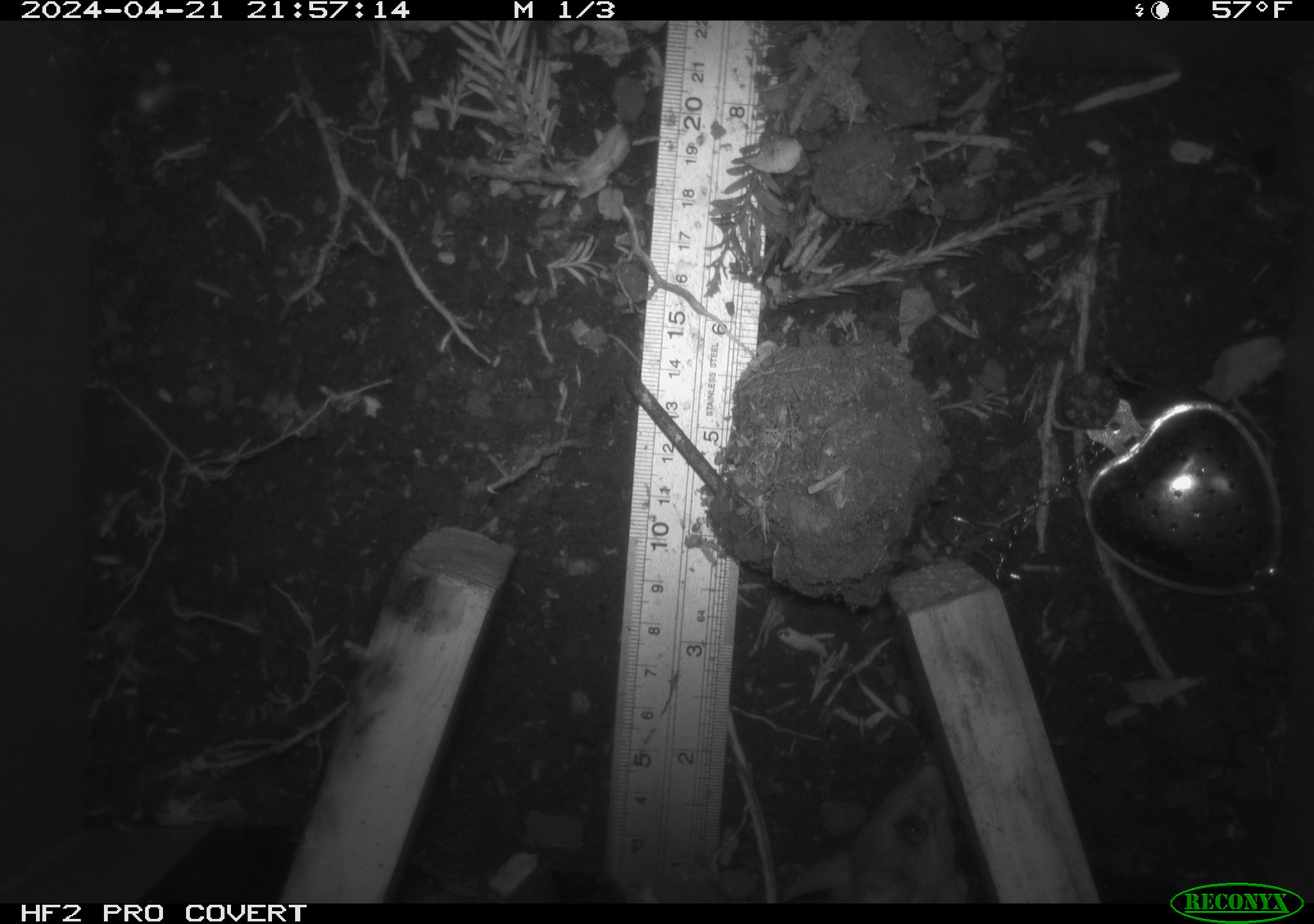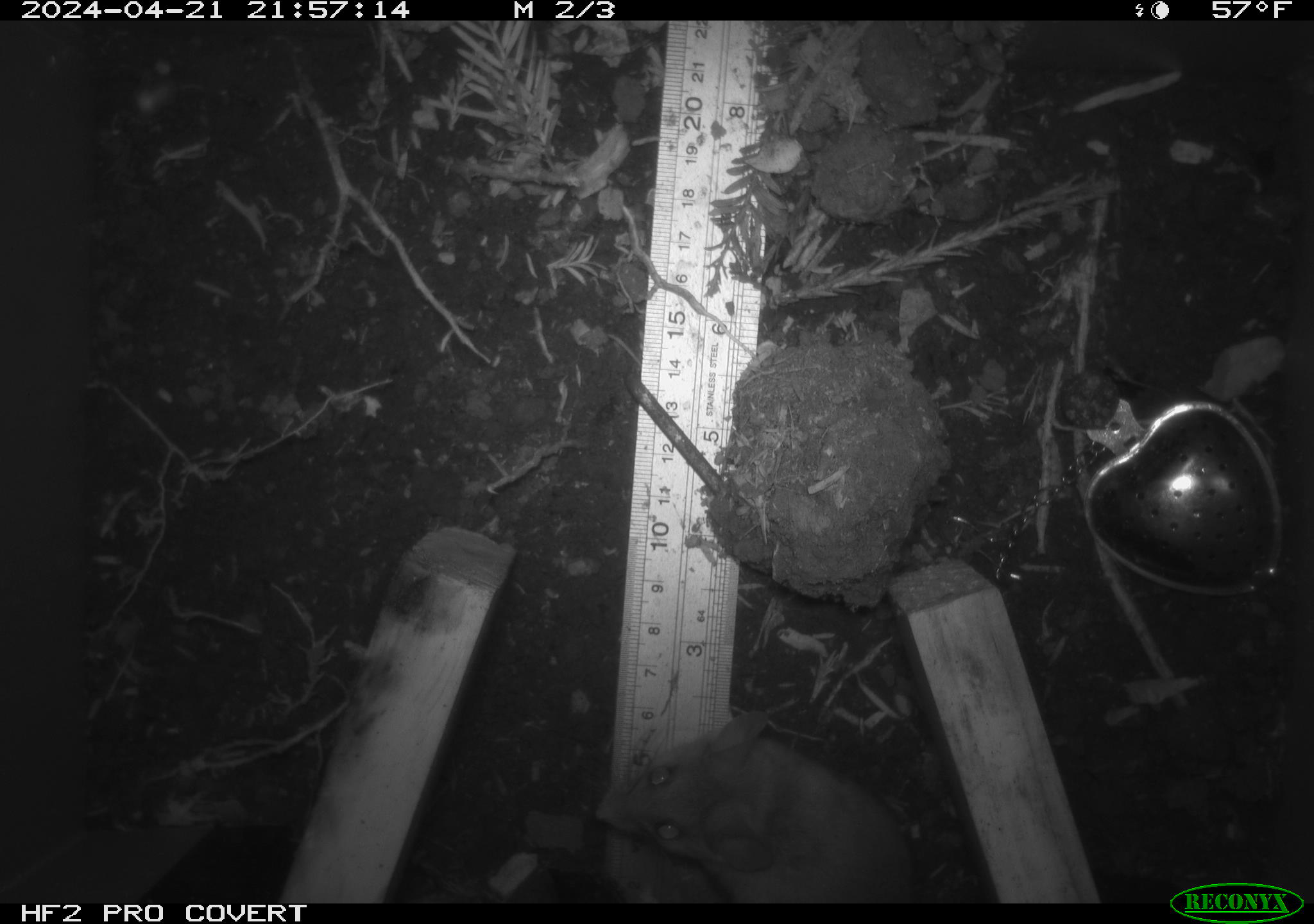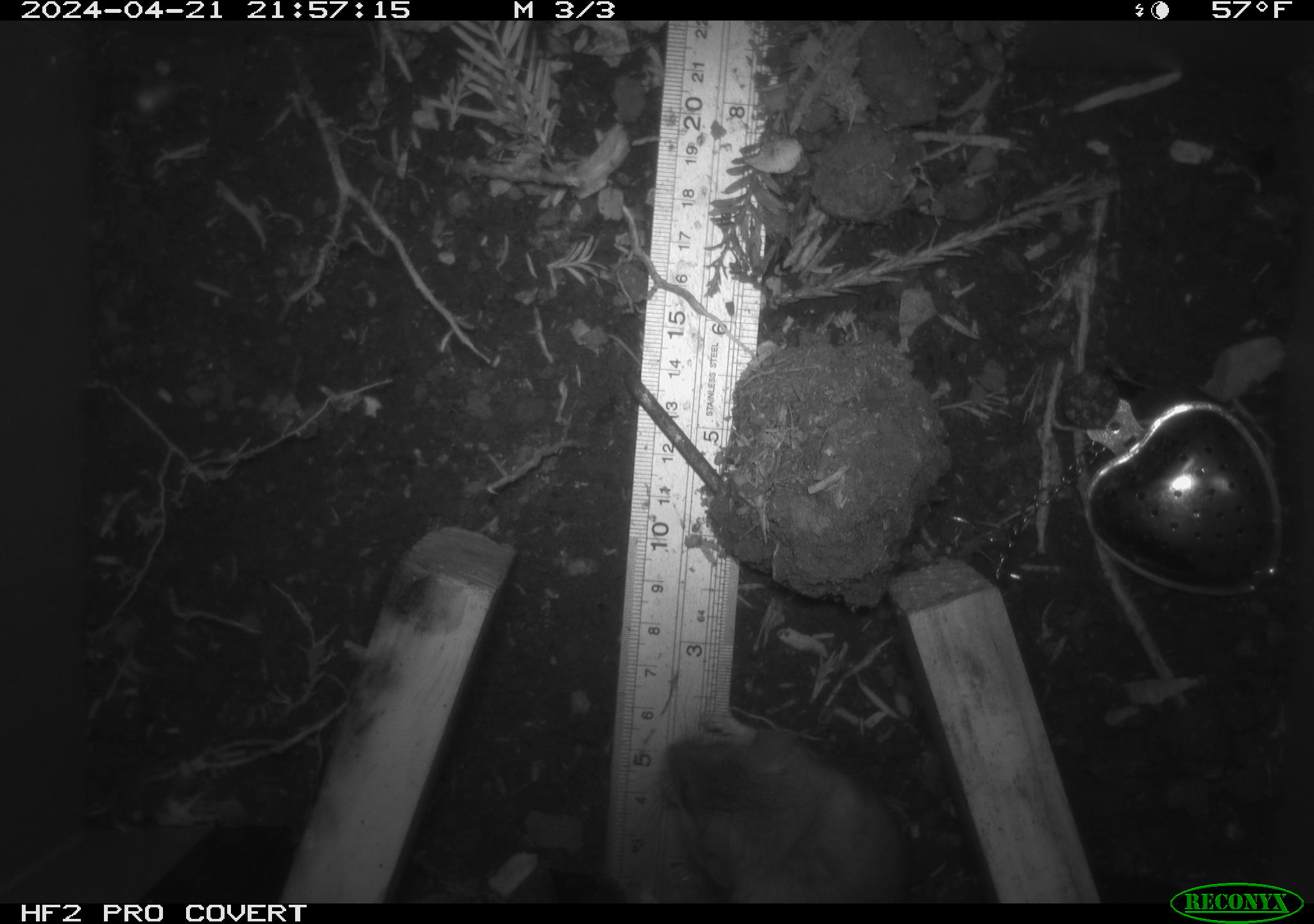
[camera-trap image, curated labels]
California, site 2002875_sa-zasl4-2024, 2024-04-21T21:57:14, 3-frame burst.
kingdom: Animalia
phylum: Chordata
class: Mammalia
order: Rodentia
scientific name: Rodentia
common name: mouse species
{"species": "mouse species (Rodentia)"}